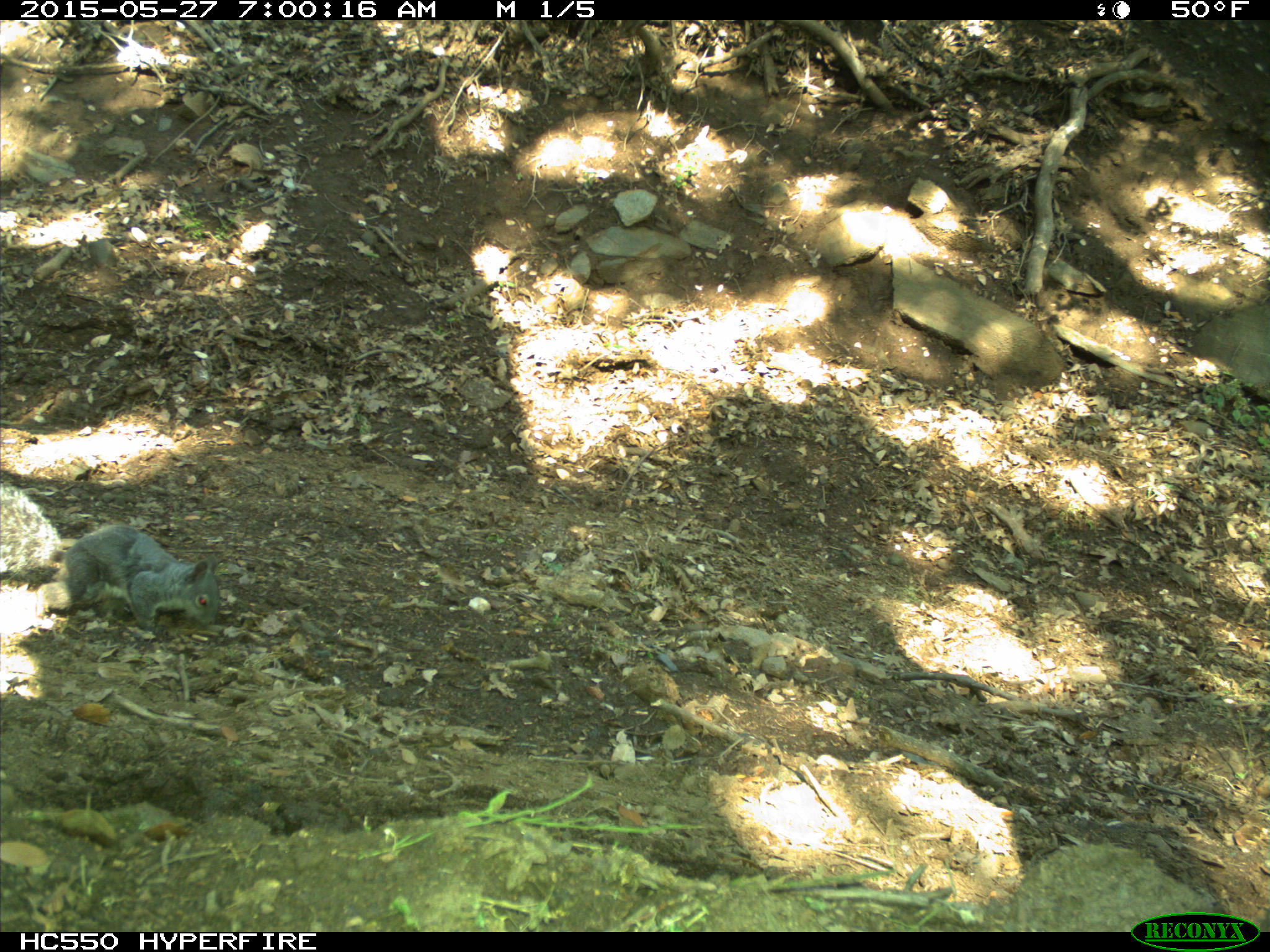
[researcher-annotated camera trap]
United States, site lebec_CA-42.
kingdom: Animalia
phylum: Chordata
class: Mammalia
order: Rodentia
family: Sciuridae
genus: Sciurus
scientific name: Sciurus carolinensis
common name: eastern gray squirrel